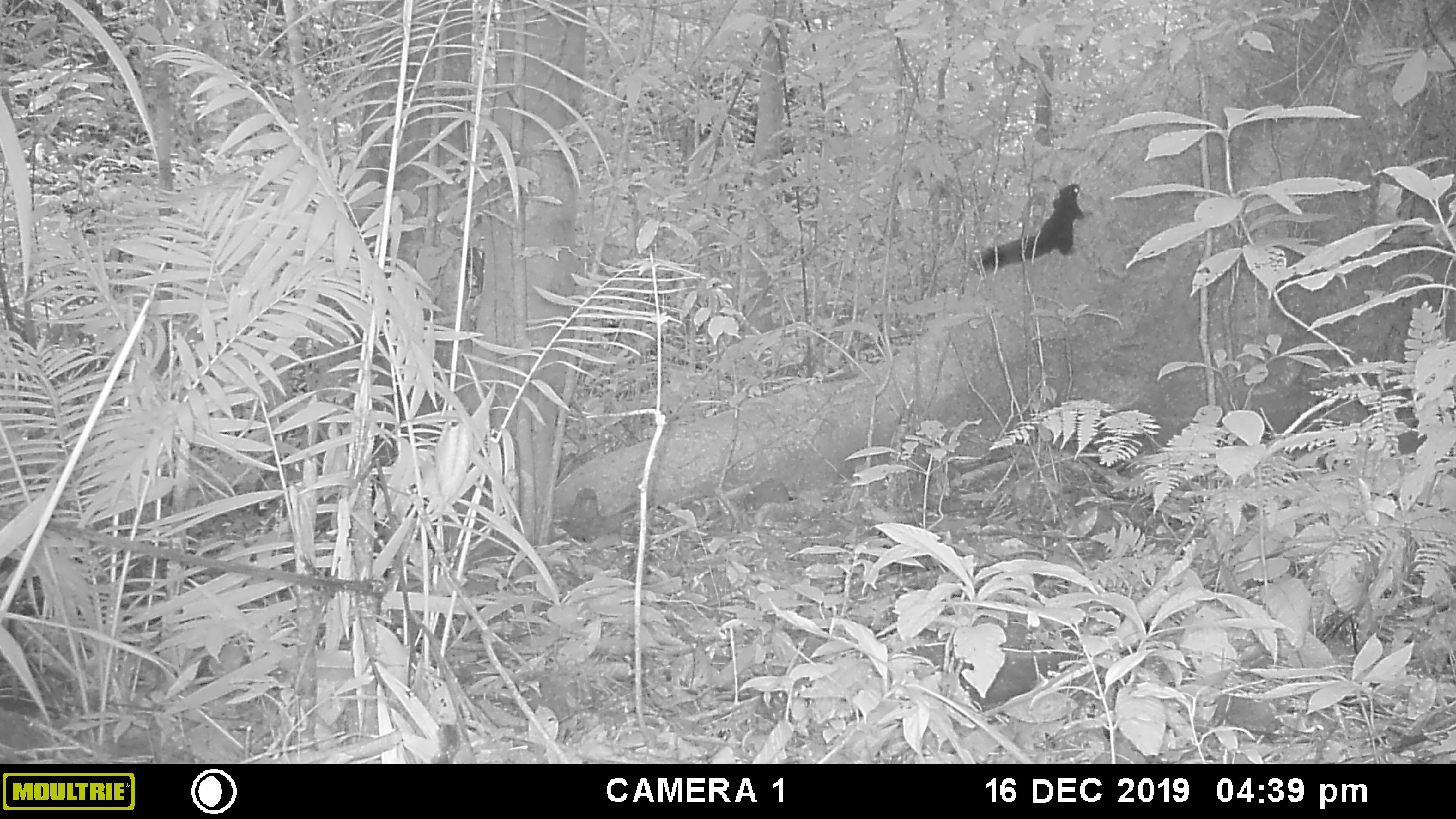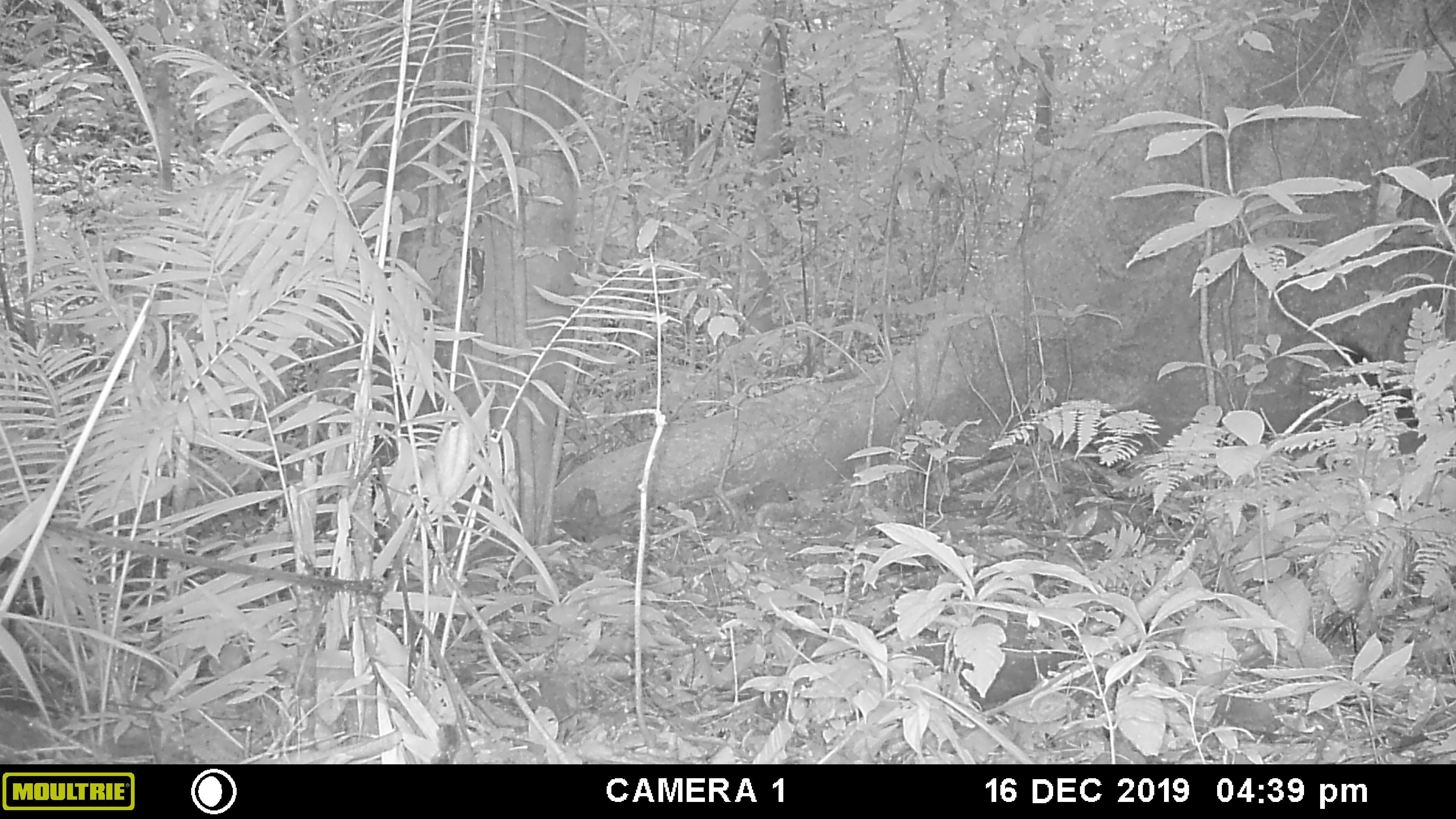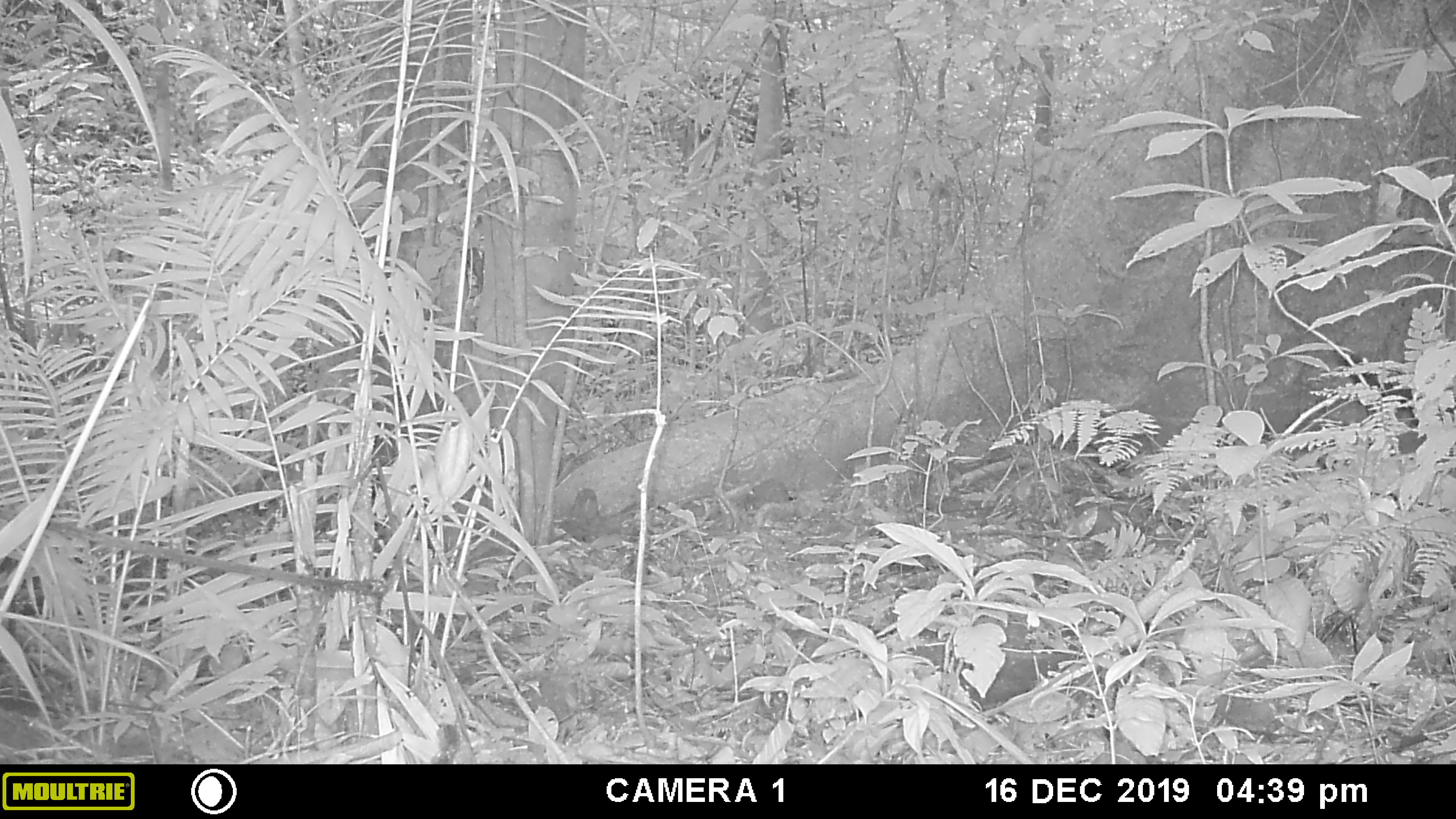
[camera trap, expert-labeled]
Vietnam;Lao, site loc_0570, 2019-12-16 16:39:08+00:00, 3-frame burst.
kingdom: Animalia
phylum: Chordata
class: Mammalia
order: Rodentia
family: Sciuridae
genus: Callosciurus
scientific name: Callosciurus erythraeus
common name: pallas's squirrel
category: pallass squirrel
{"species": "pallass squirrel (pallas's squirrel) (Callosciurus erythraeus)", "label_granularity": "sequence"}